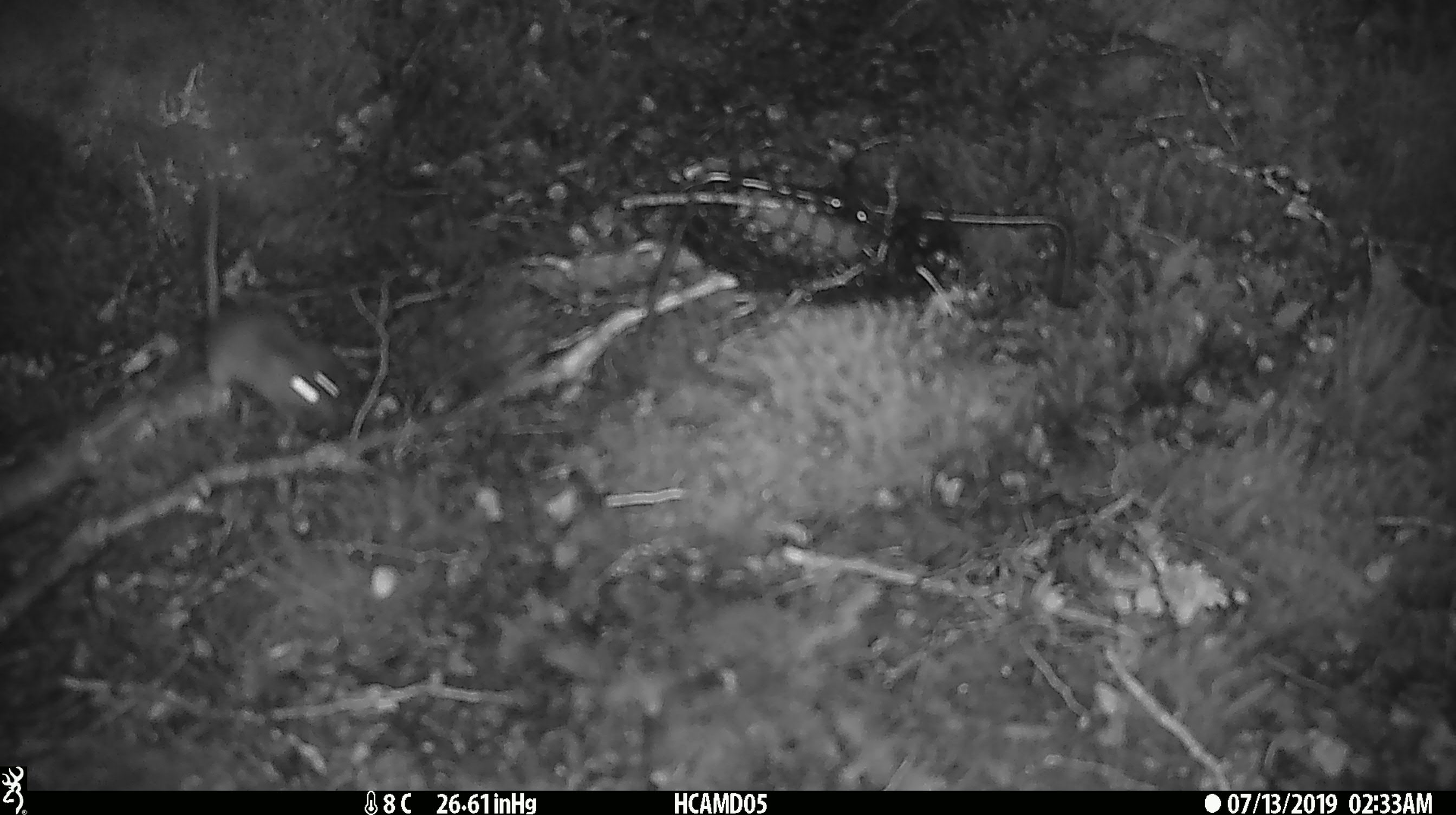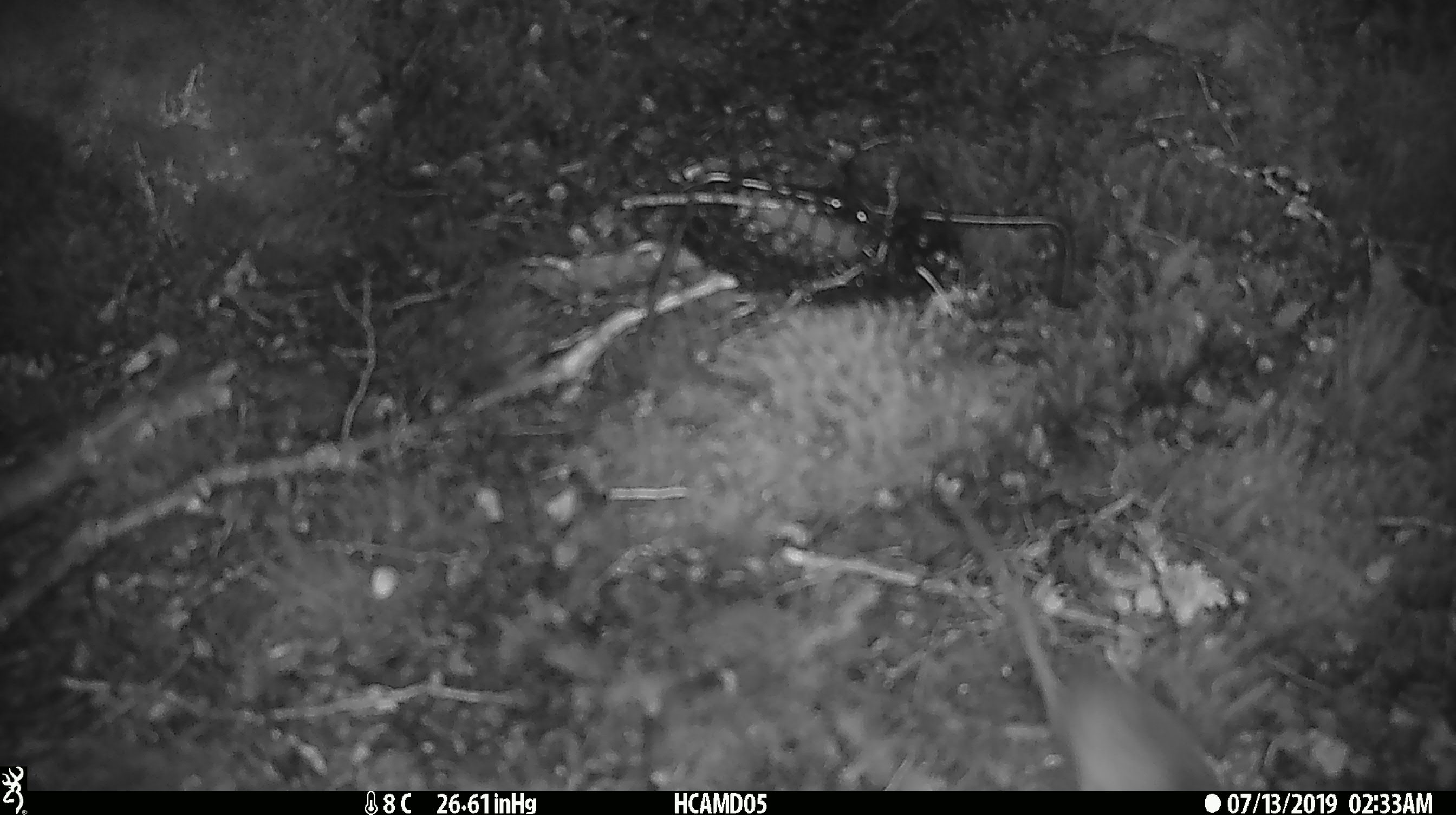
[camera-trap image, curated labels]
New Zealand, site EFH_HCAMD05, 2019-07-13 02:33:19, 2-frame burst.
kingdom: Animalia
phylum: Chordata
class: Mammalia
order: Rodentia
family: Muridae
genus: Mus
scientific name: Mus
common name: mouse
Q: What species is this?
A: Mouse (Mus).